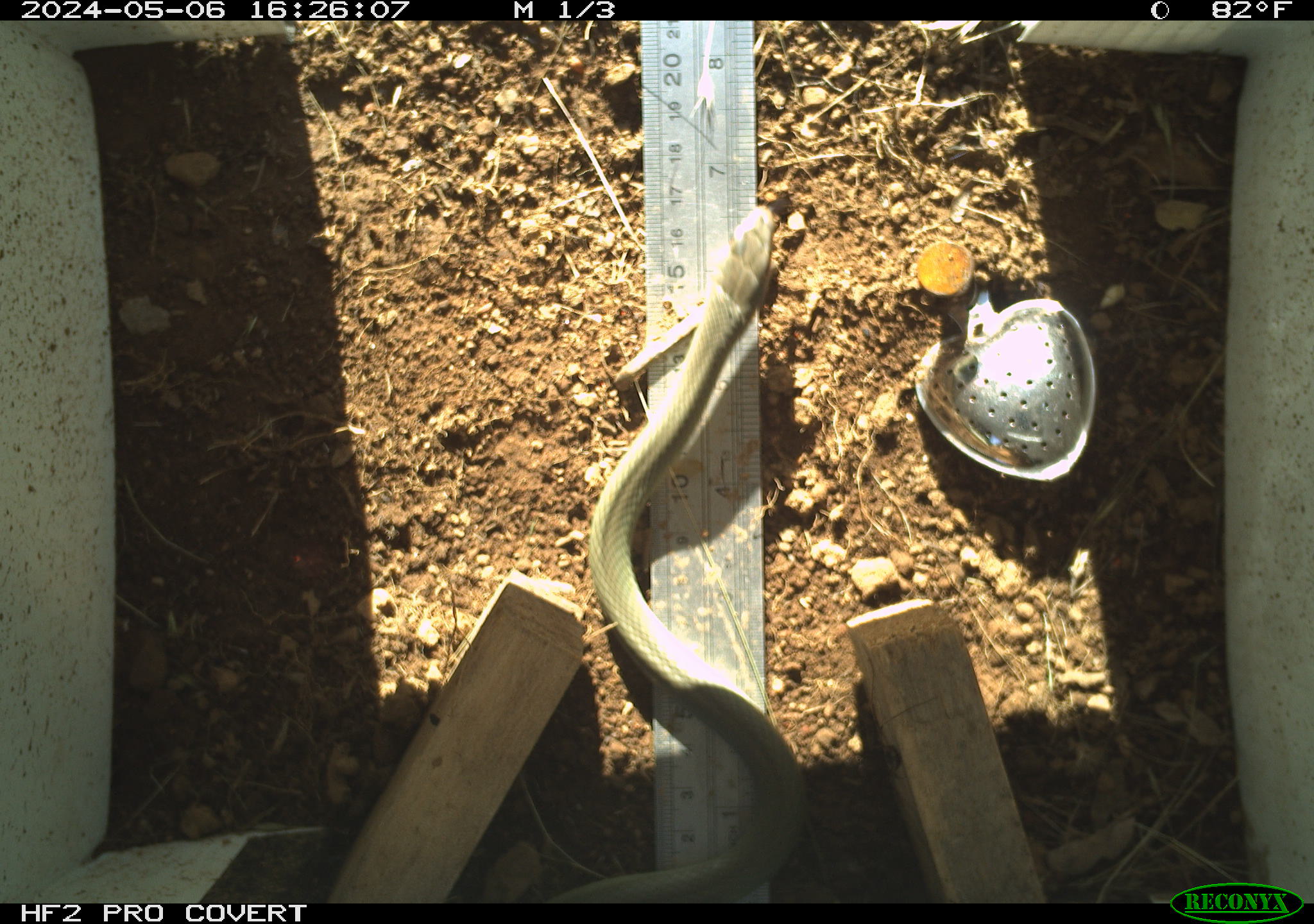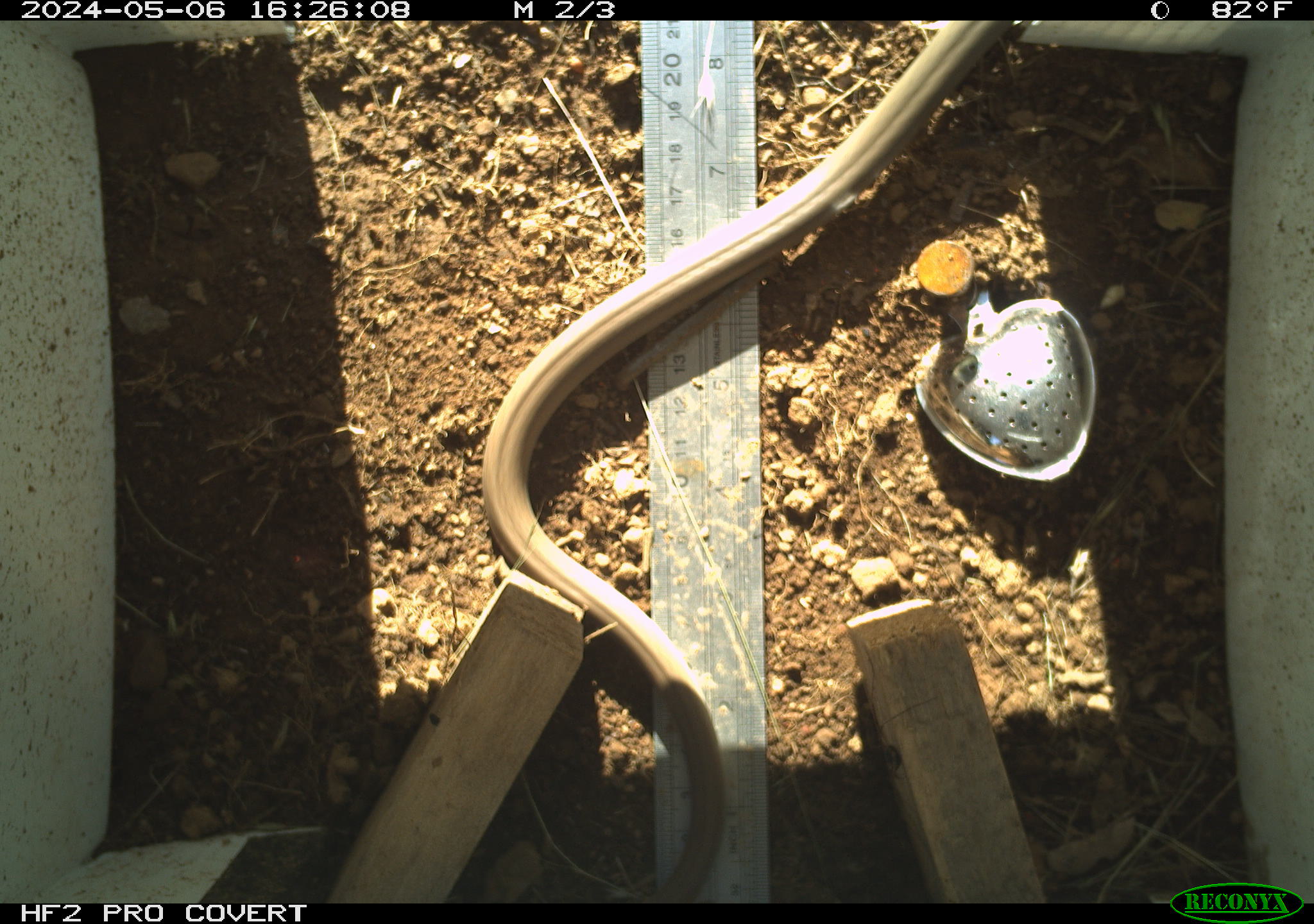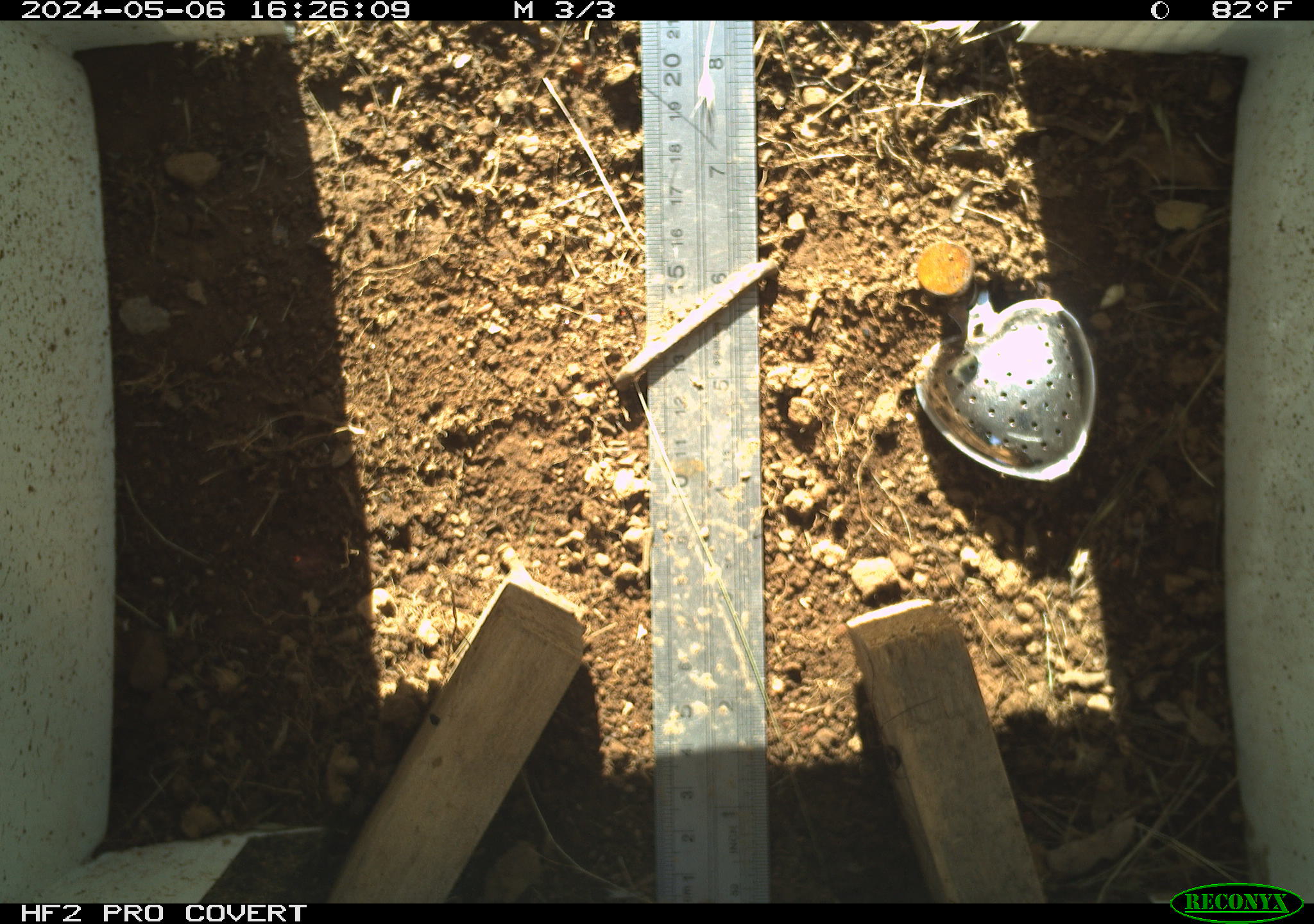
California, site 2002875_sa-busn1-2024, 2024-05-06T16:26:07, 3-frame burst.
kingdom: Animalia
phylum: Chordata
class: Reptilia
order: Squamata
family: Colubridae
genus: Coluber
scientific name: Coluber constrictor mormon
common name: western yellow-bellied racer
Western yellow-bellied racer (Coluber constrictor mormon).